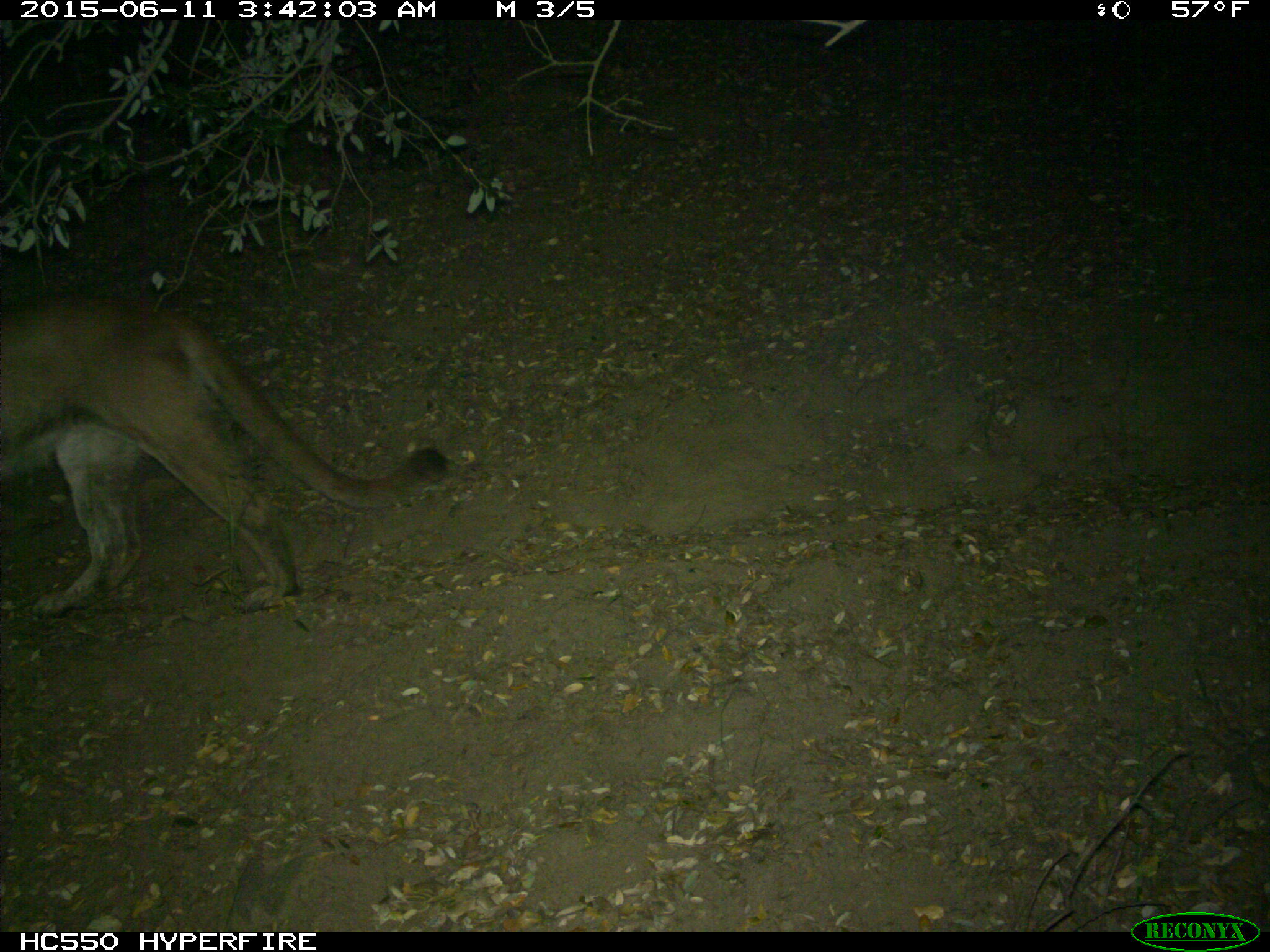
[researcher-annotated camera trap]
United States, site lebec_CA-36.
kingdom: Animalia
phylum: Chordata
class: Mammalia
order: Carnivora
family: Felidae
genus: Puma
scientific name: Puma concolor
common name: mountain lion